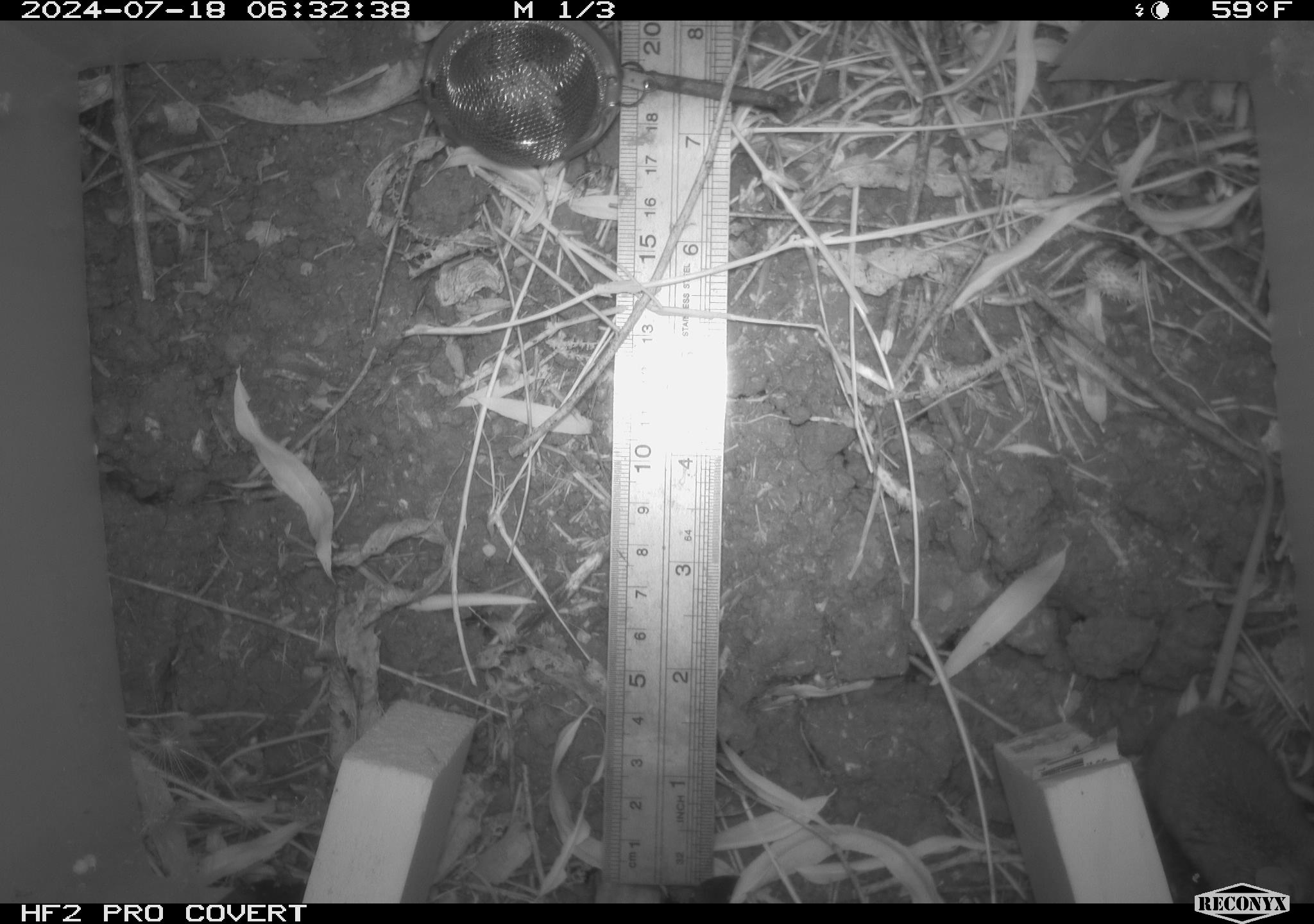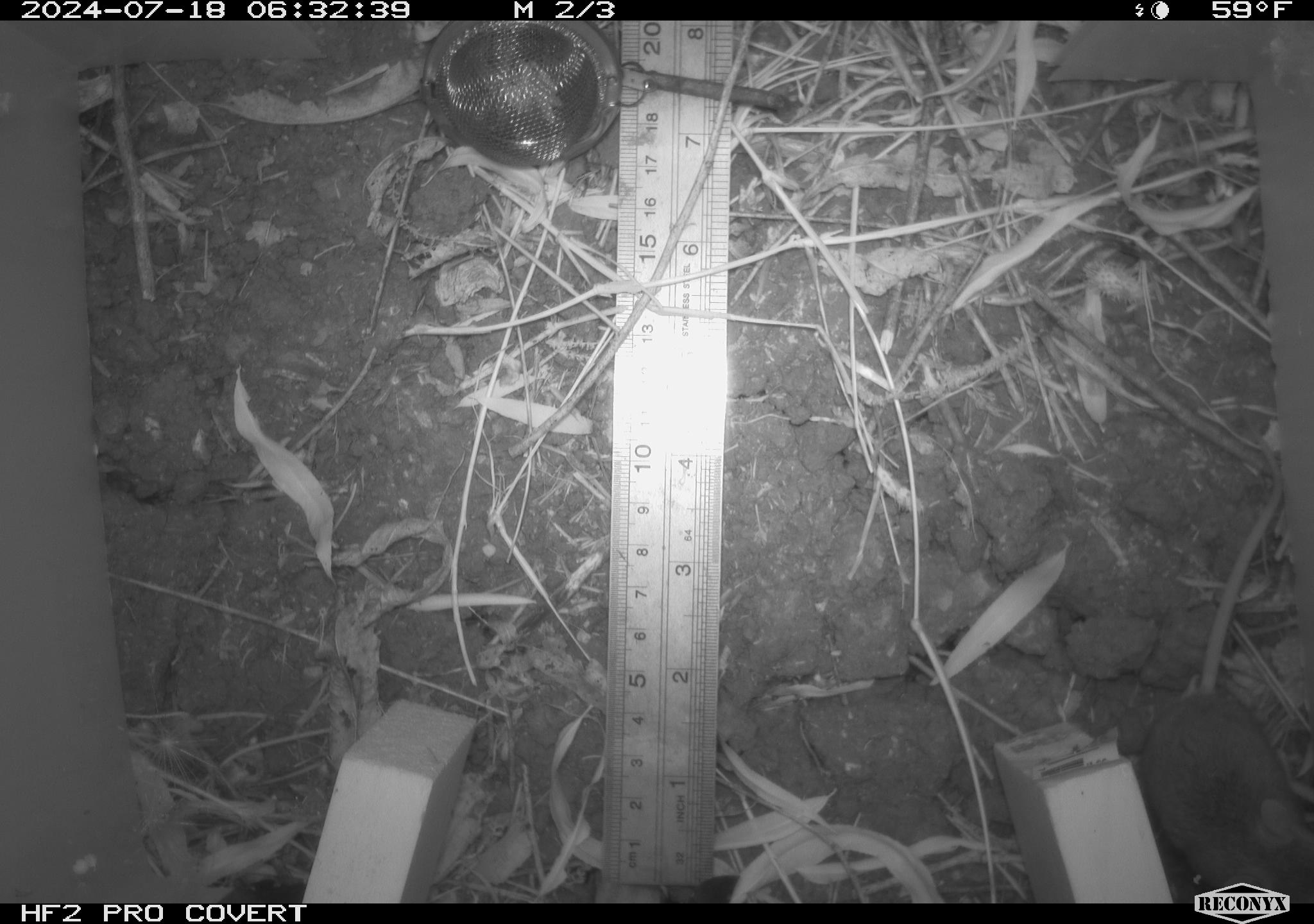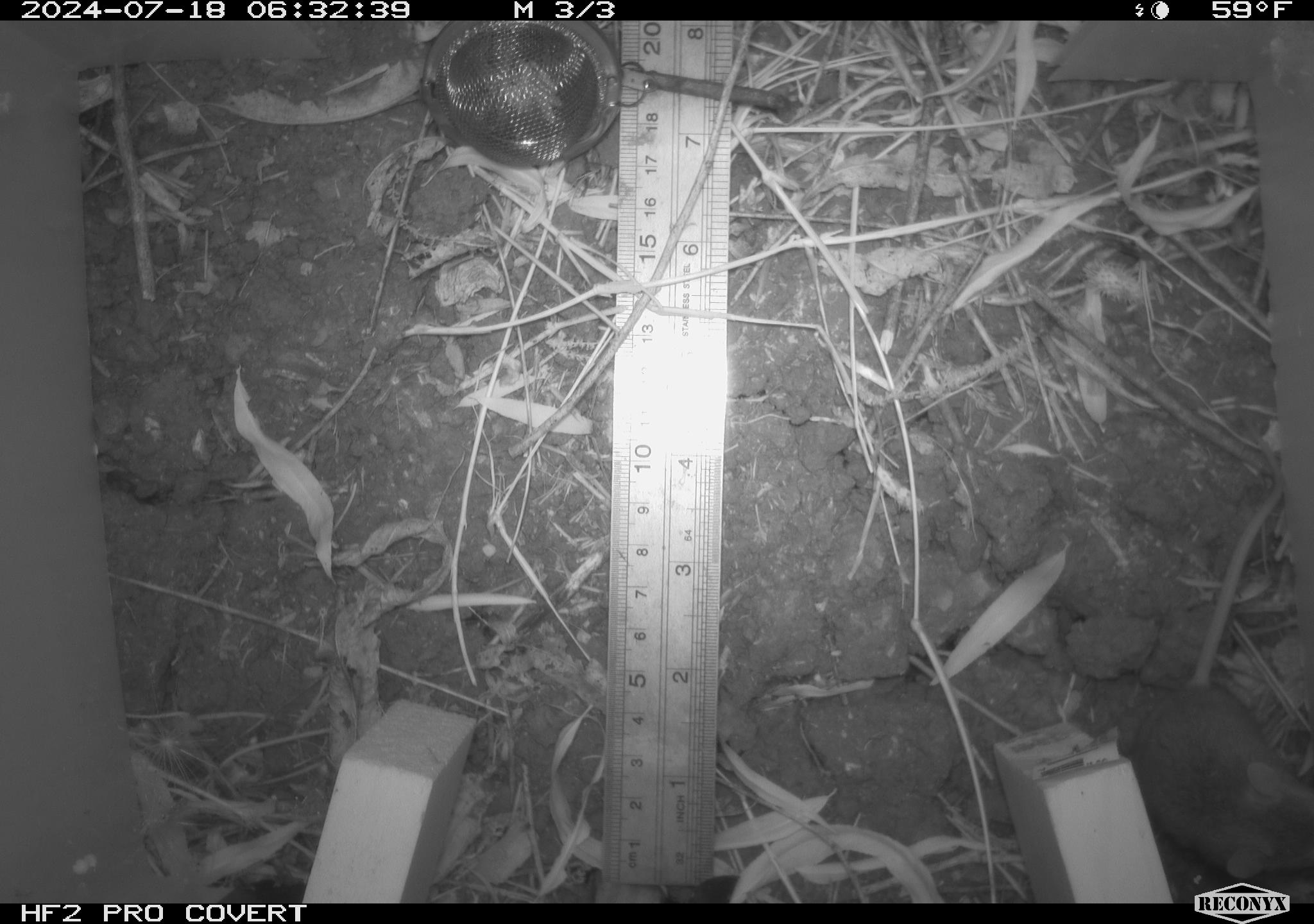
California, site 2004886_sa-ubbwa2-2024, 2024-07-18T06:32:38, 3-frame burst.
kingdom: Animalia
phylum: Chordata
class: Mammalia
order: Rodentia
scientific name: Rodentia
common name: mouse species